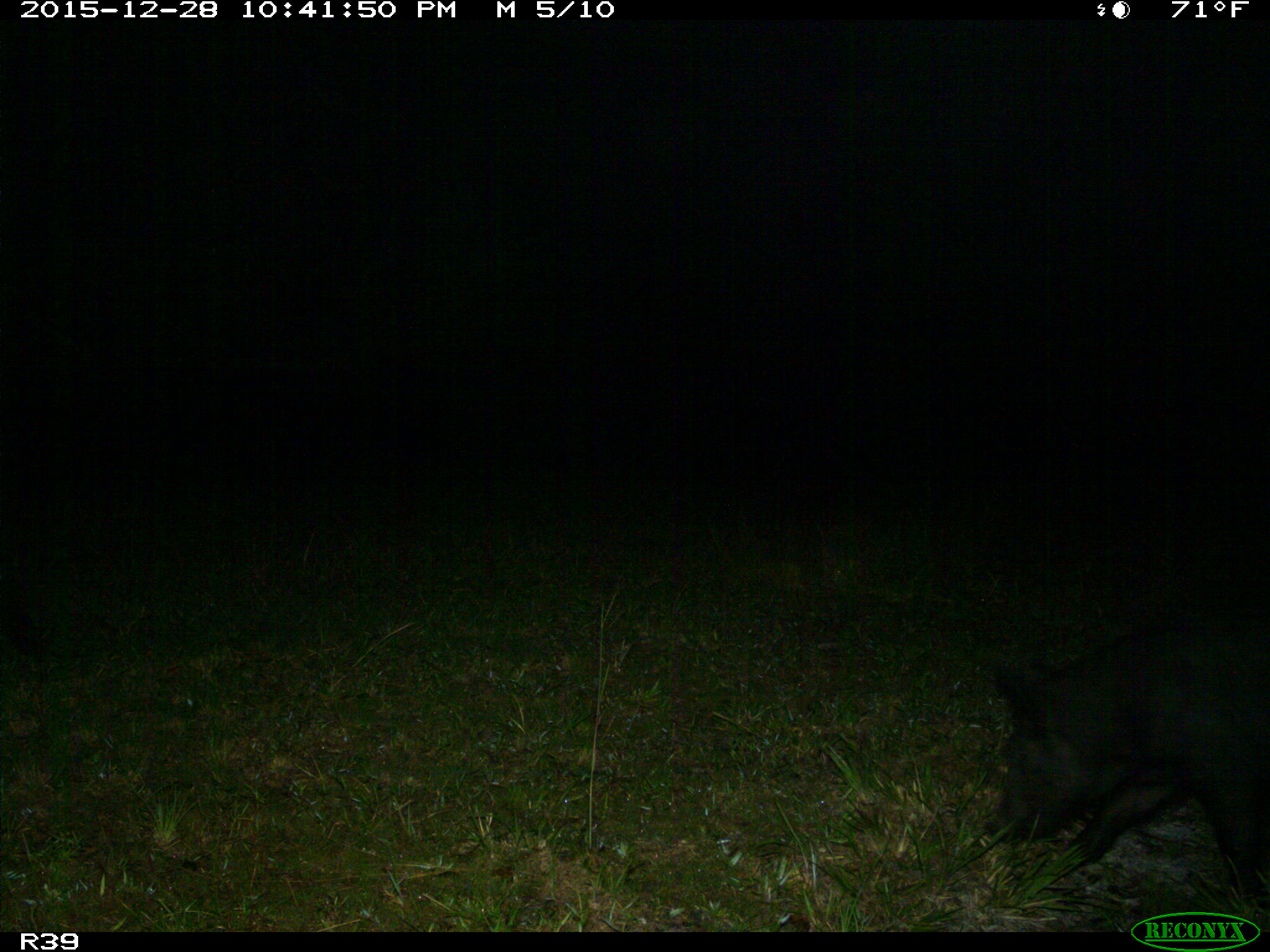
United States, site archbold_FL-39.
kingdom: Animalia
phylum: Chordata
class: Mammalia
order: Artiodactyla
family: Suidae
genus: Sus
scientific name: Sus scrofa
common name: wild boar